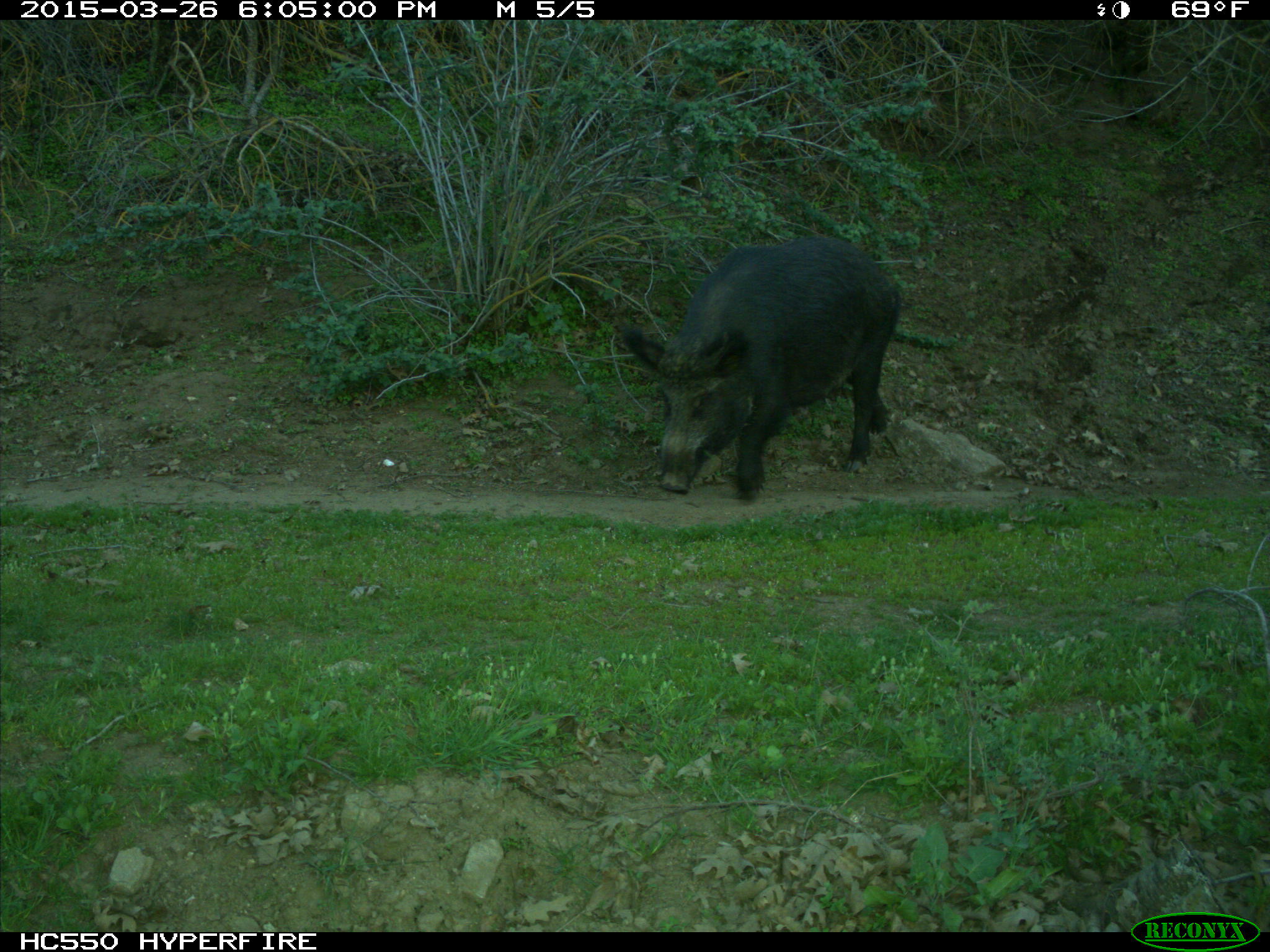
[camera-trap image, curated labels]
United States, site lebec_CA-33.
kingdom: Animalia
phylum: Chordata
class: Mammalia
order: Artiodactyla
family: Suidae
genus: Sus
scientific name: Sus scrofa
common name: wild boar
Sus scrofa (wild boar).